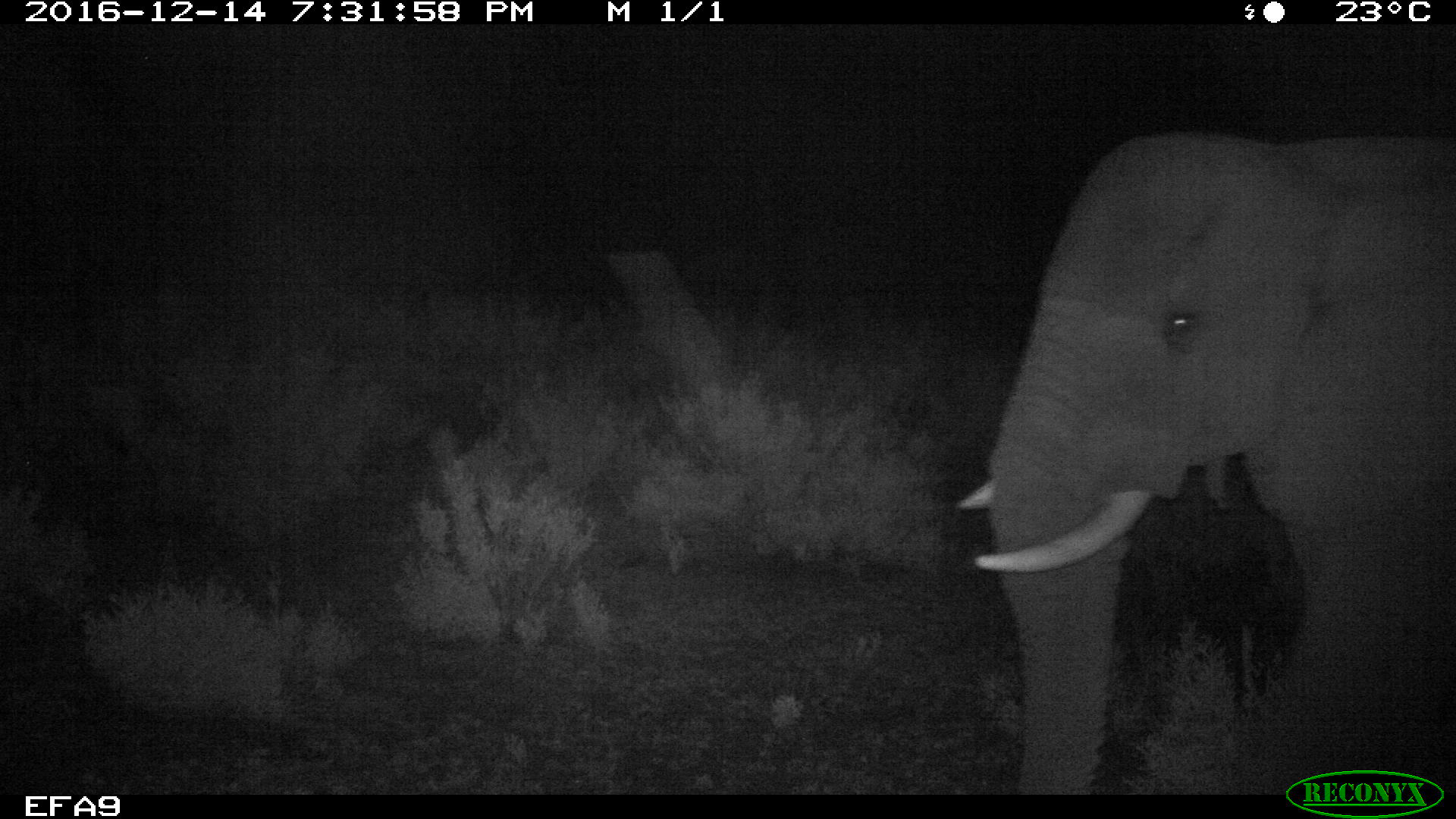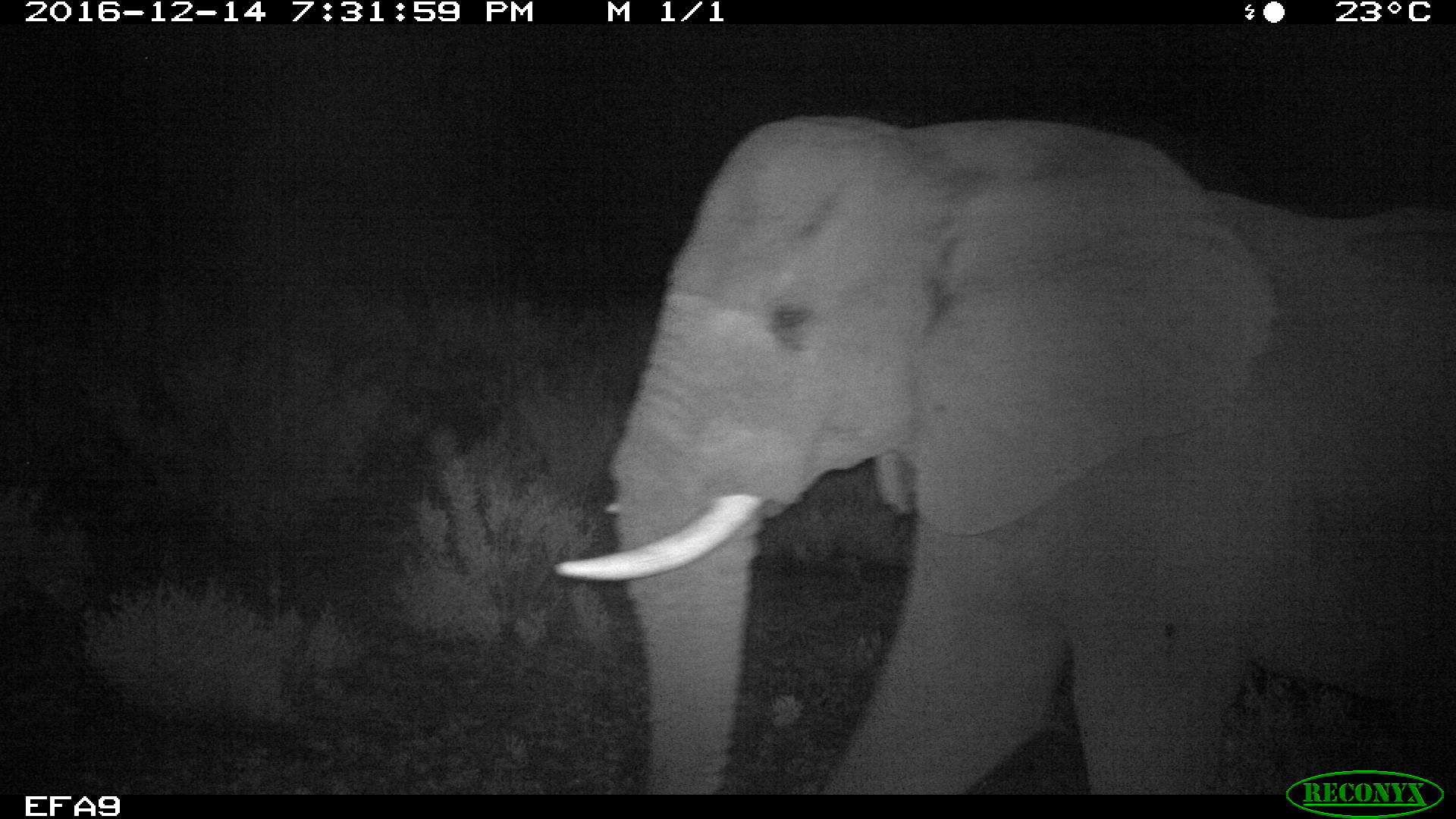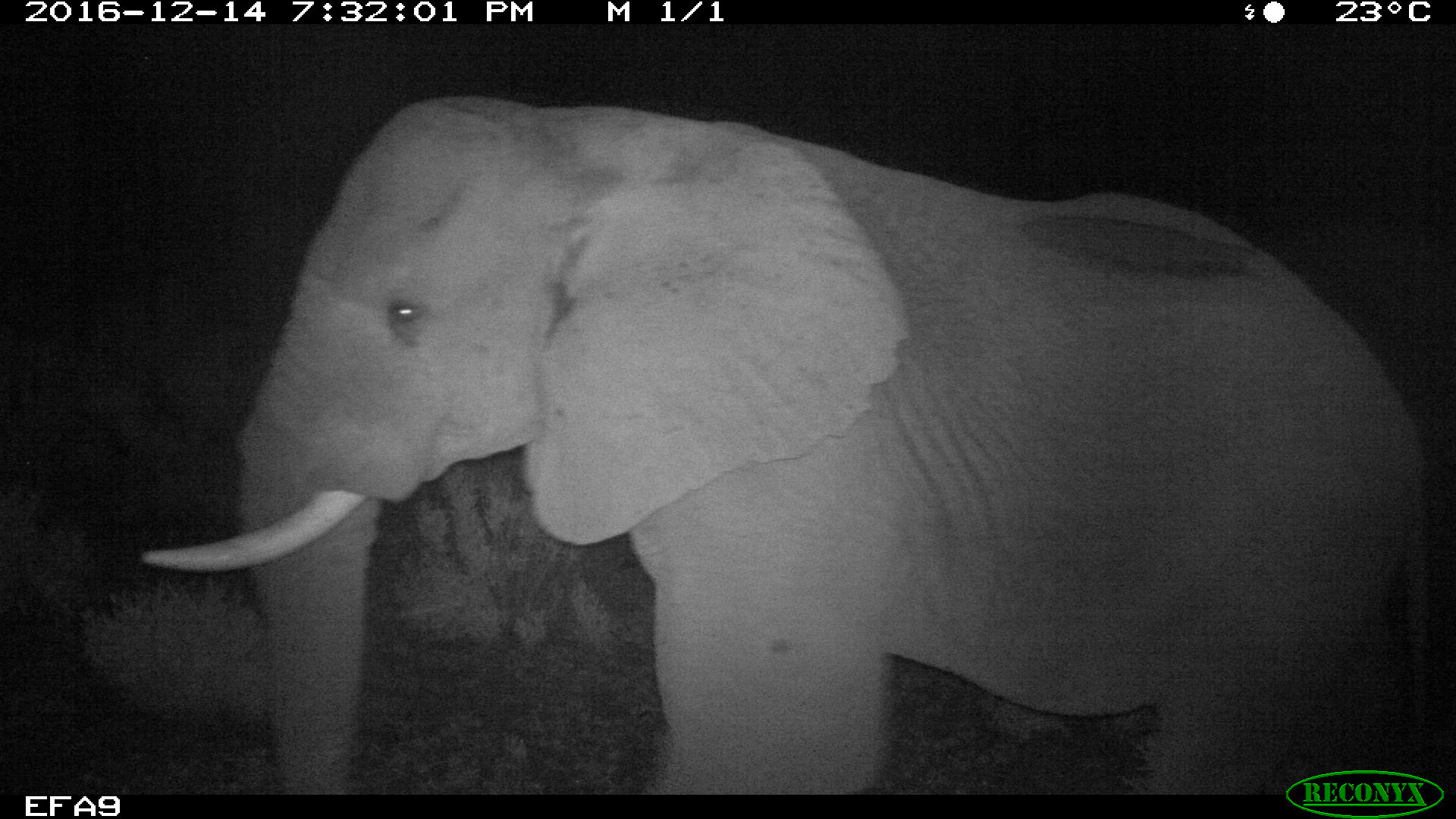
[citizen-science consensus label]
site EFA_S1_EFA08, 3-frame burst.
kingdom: Animalia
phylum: Chordata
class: Mammalia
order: Proboscidea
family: Elephantidae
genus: Loxodonta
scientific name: Loxodonta africana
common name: african bush elephant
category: elephant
Elephant (african bush elephant) (Loxodonta africana), count 1. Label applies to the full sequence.